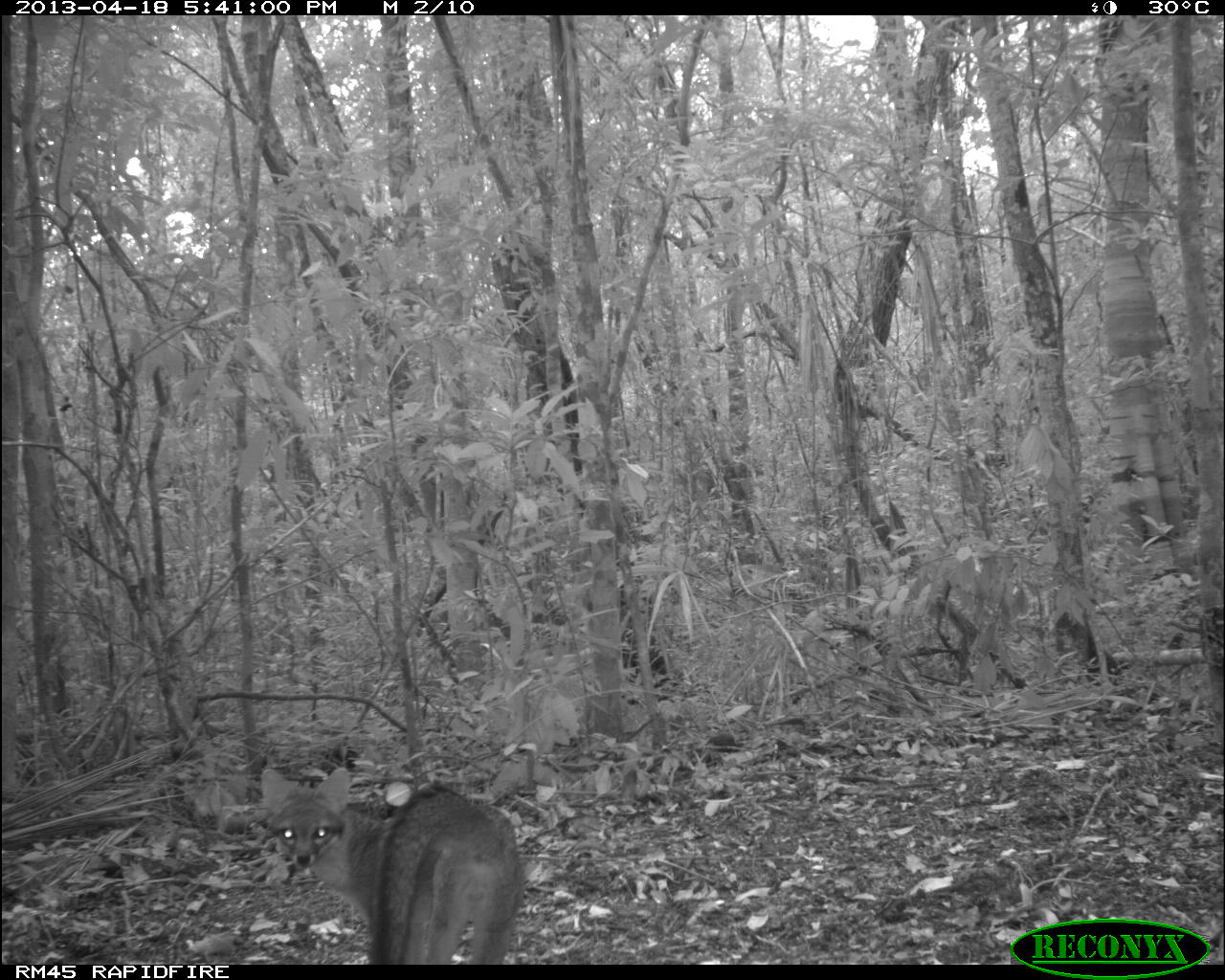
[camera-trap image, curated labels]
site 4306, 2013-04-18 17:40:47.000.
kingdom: Animalia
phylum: Chordata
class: Mammalia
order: Carnivora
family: Canidae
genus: Urocyon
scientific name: Urocyon cinereoargenteus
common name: gray fox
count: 1